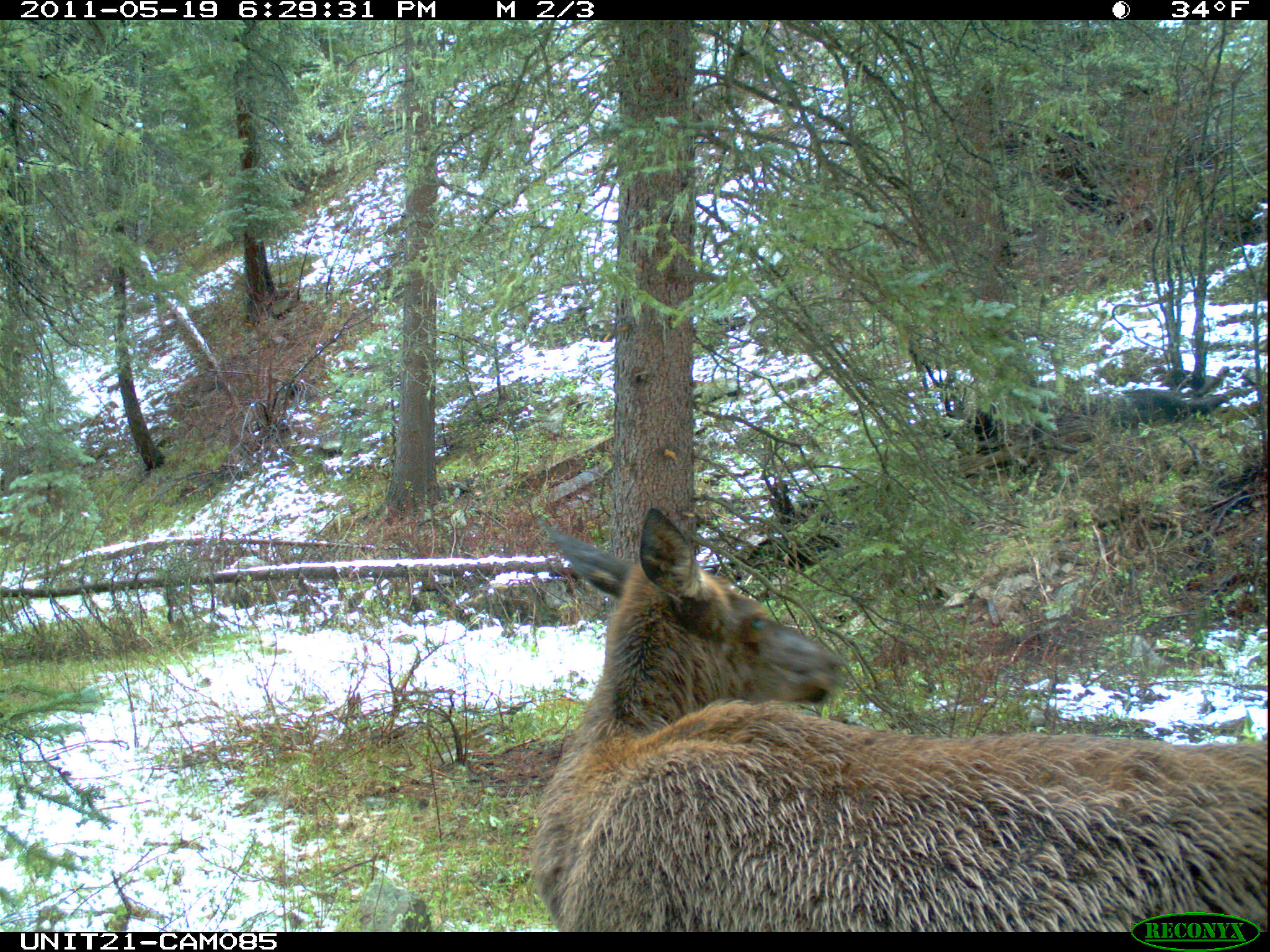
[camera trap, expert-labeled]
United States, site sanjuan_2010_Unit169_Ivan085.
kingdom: Animalia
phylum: Chordata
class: Mammalia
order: Artiodactyla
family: Cervidae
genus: Cervus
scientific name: Cervus elaphus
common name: red deer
Cervus elaphus (red deer).